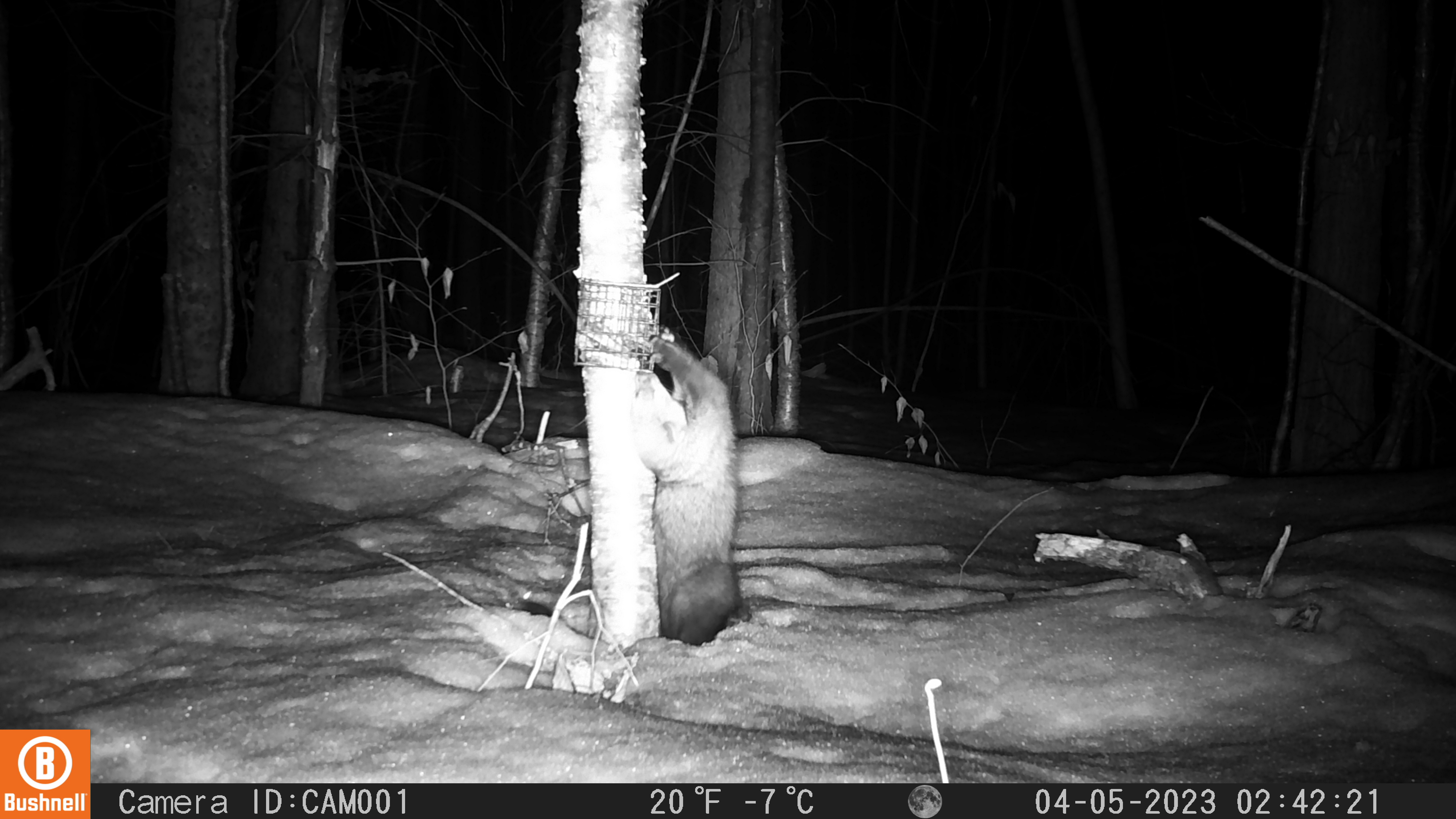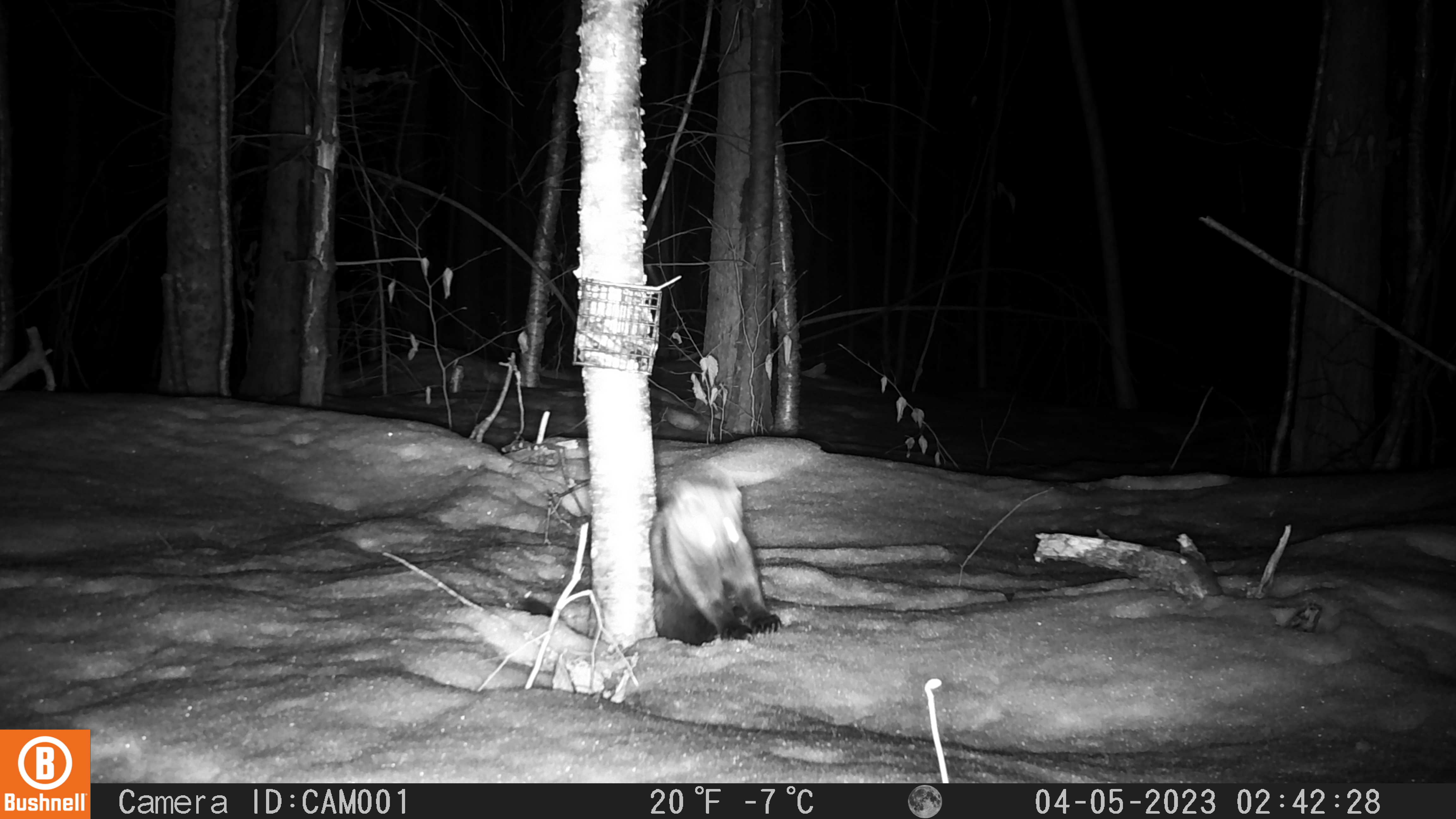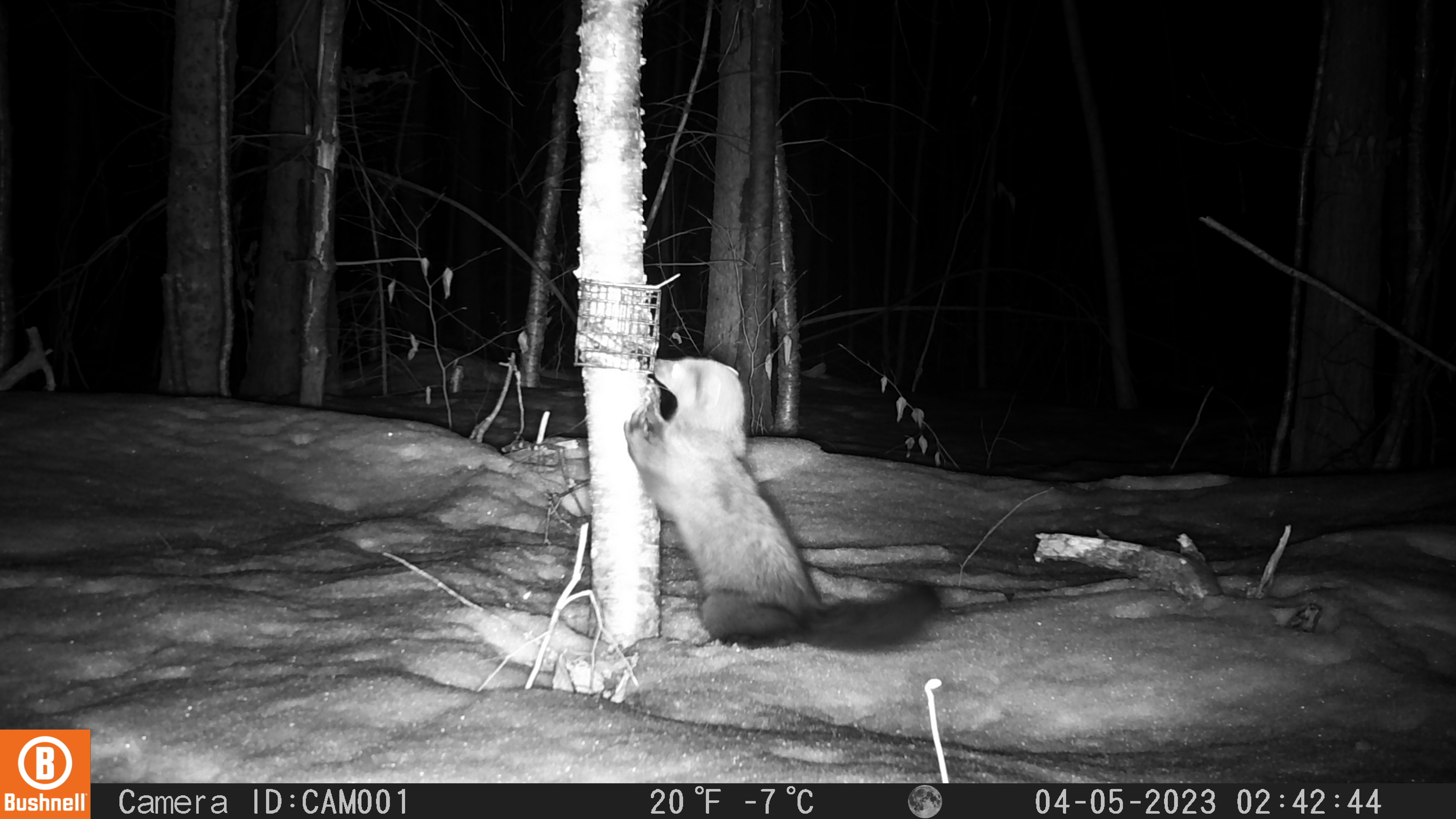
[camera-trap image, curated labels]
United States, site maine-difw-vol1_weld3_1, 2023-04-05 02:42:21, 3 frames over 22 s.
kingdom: Animalia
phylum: Chordata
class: Mammalia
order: Carnivora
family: Mustelidae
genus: Pekania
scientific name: Pekania pennanti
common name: fisher